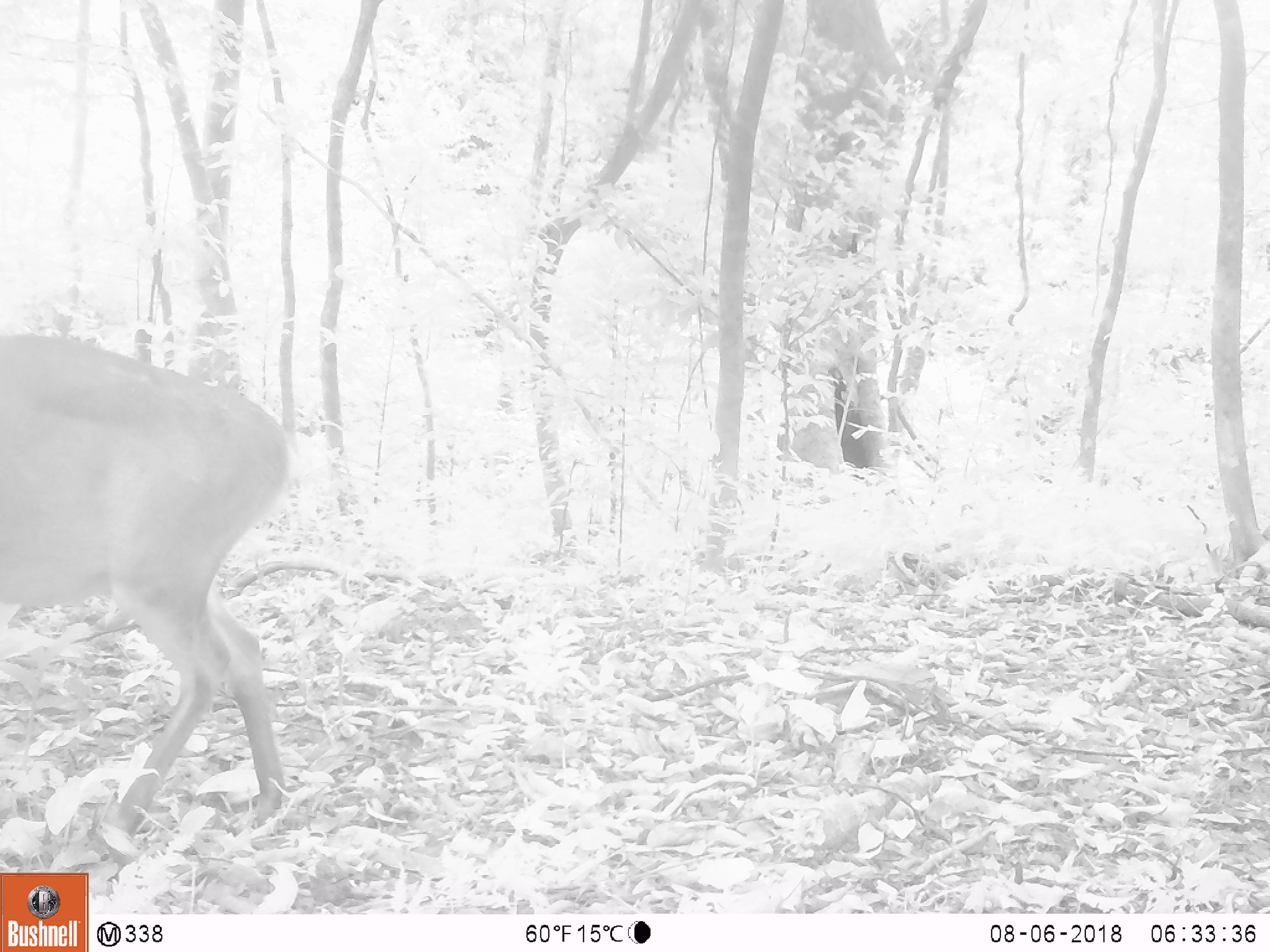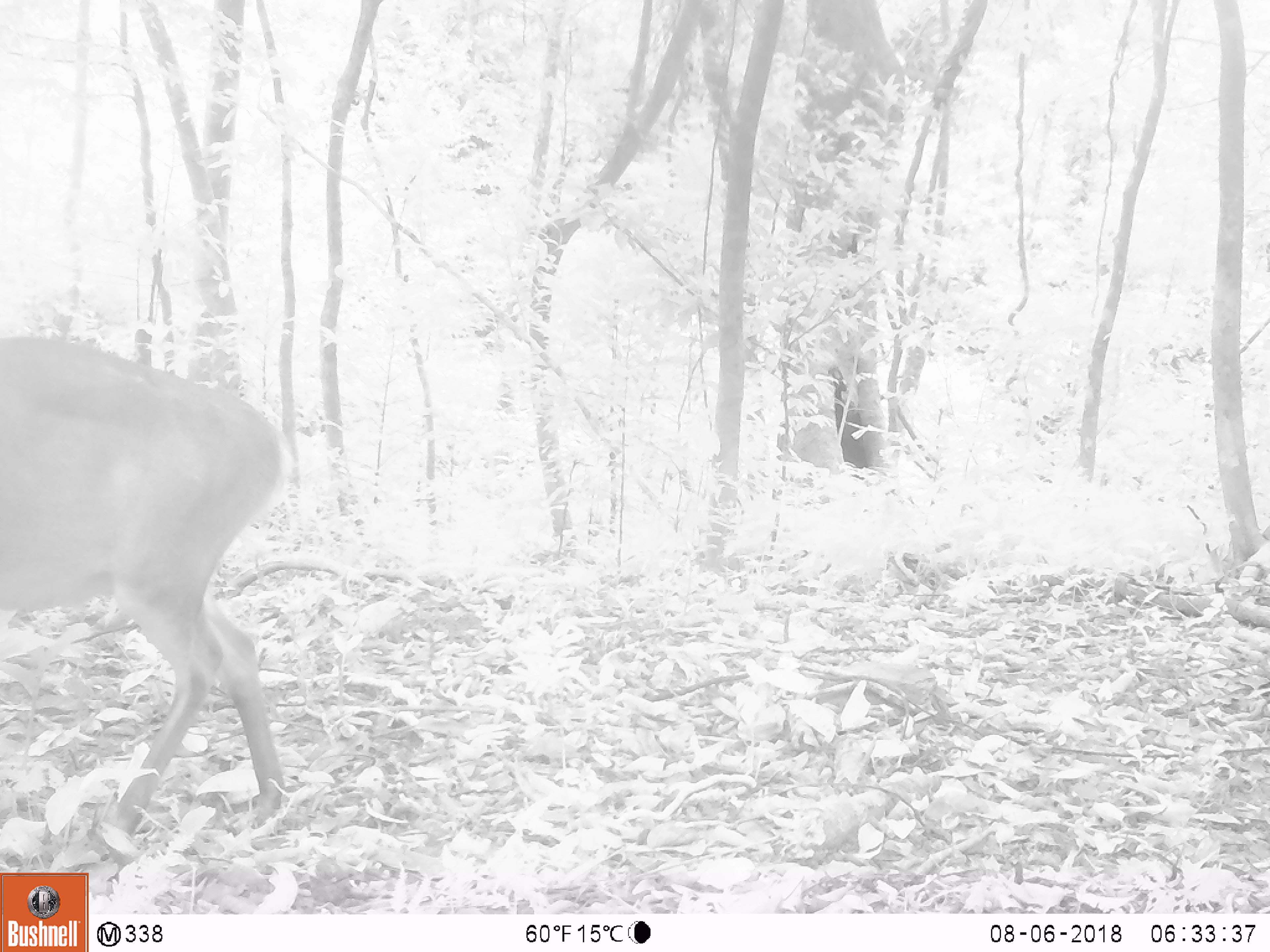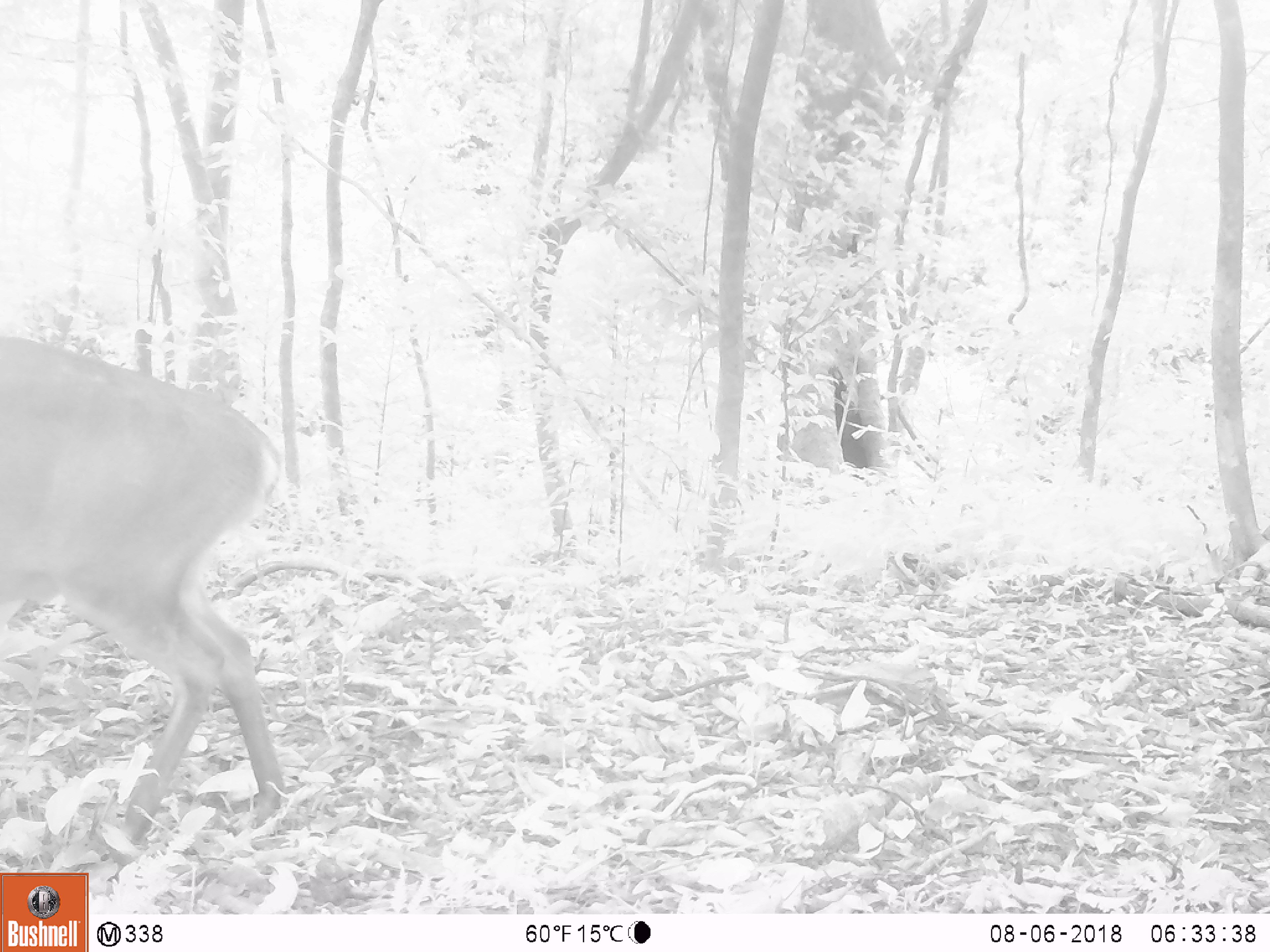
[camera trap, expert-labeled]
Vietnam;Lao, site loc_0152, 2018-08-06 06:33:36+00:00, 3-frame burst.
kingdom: Animalia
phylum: Chordata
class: Mammalia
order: Artiodactyla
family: Cervidae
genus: Muntiacus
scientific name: Muntiacus vuquangensis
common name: large-antlered muntjac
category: large antlered muntjac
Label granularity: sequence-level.